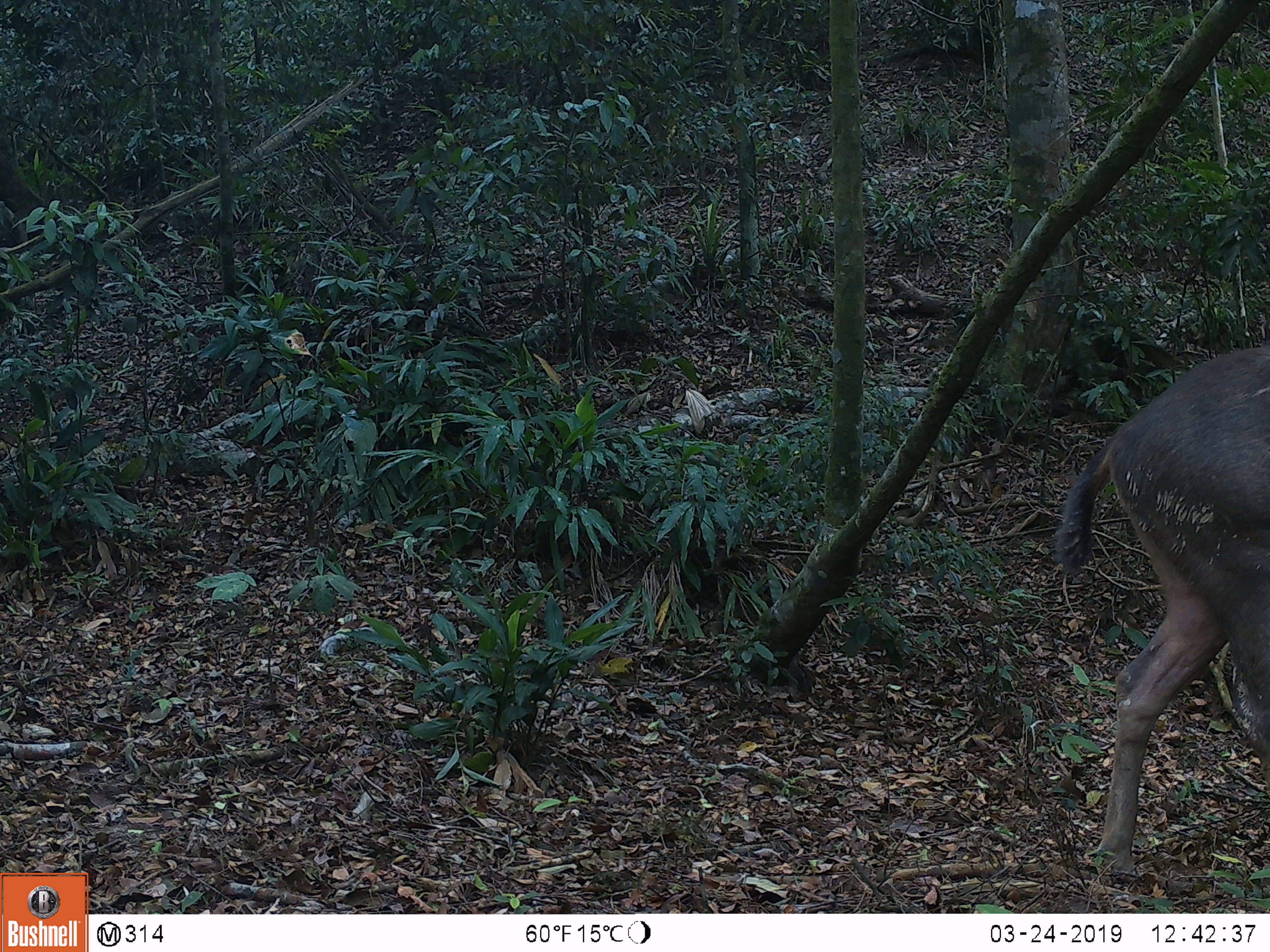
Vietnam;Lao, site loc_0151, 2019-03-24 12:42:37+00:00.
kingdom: Animalia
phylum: Chordata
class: Mammalia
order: Artiodactyla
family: Cervidae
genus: Rusa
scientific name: Rusa unicolor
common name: sambar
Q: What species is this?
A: Sambar (Rusa unicolor).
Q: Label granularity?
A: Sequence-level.